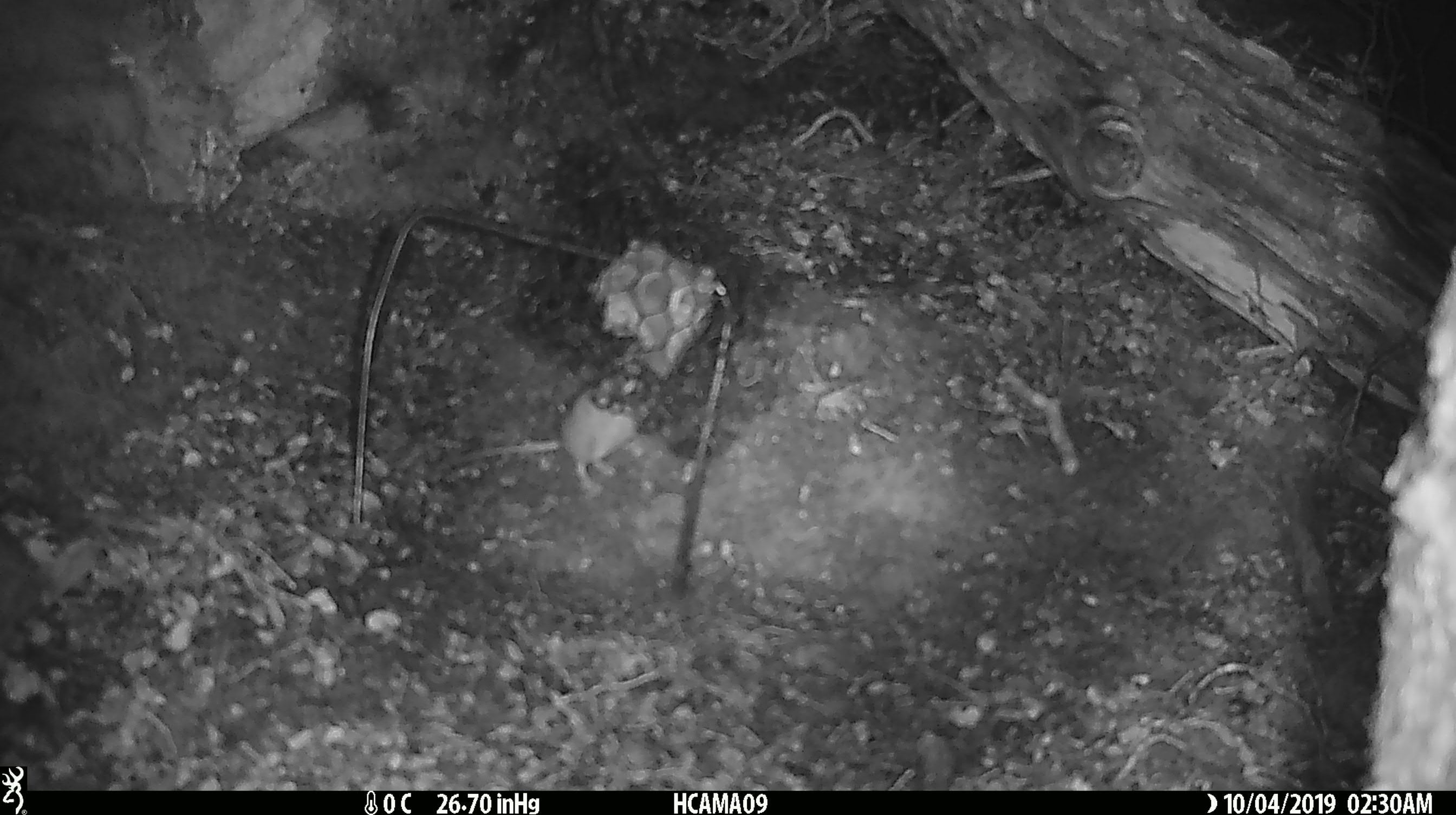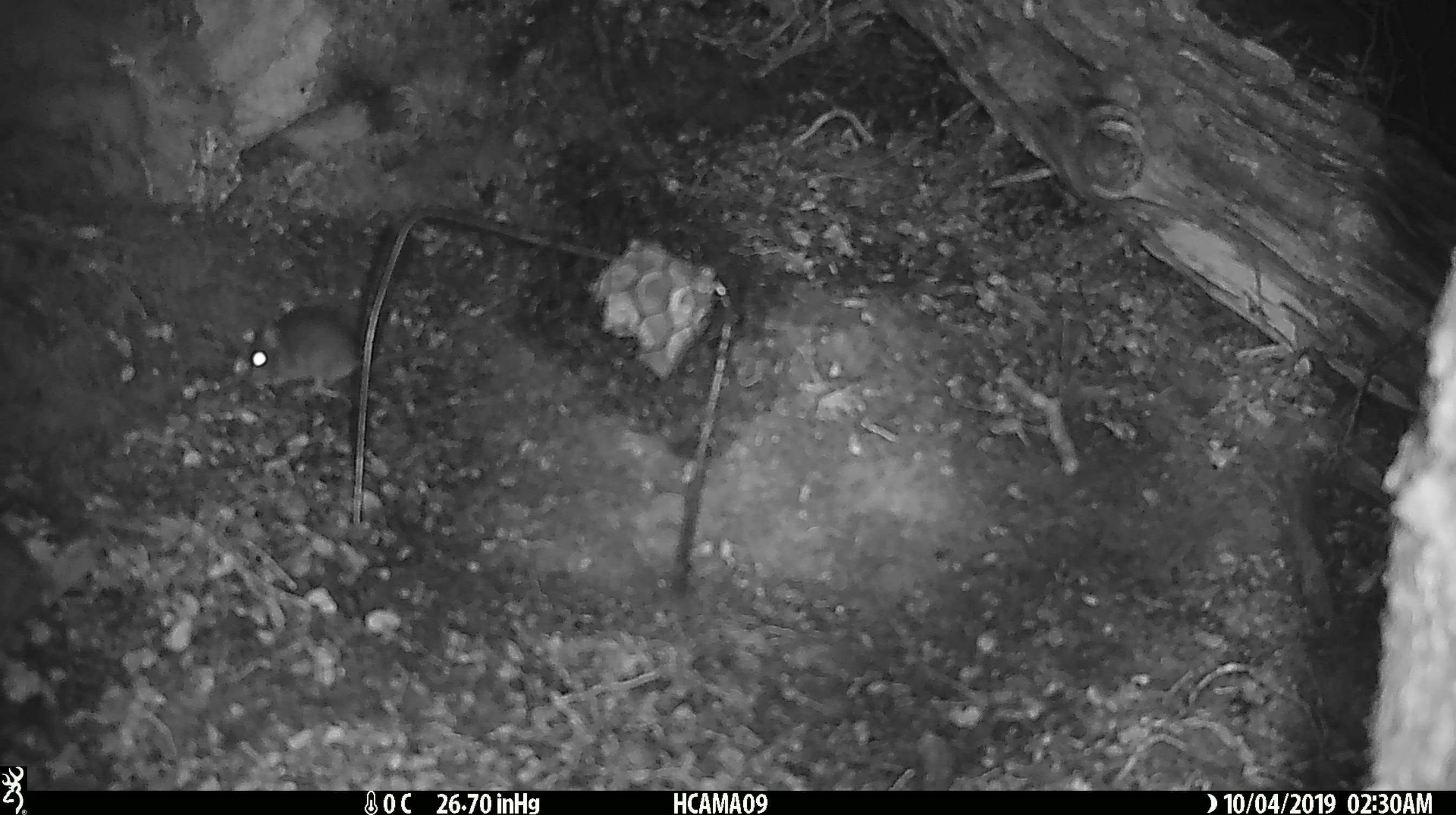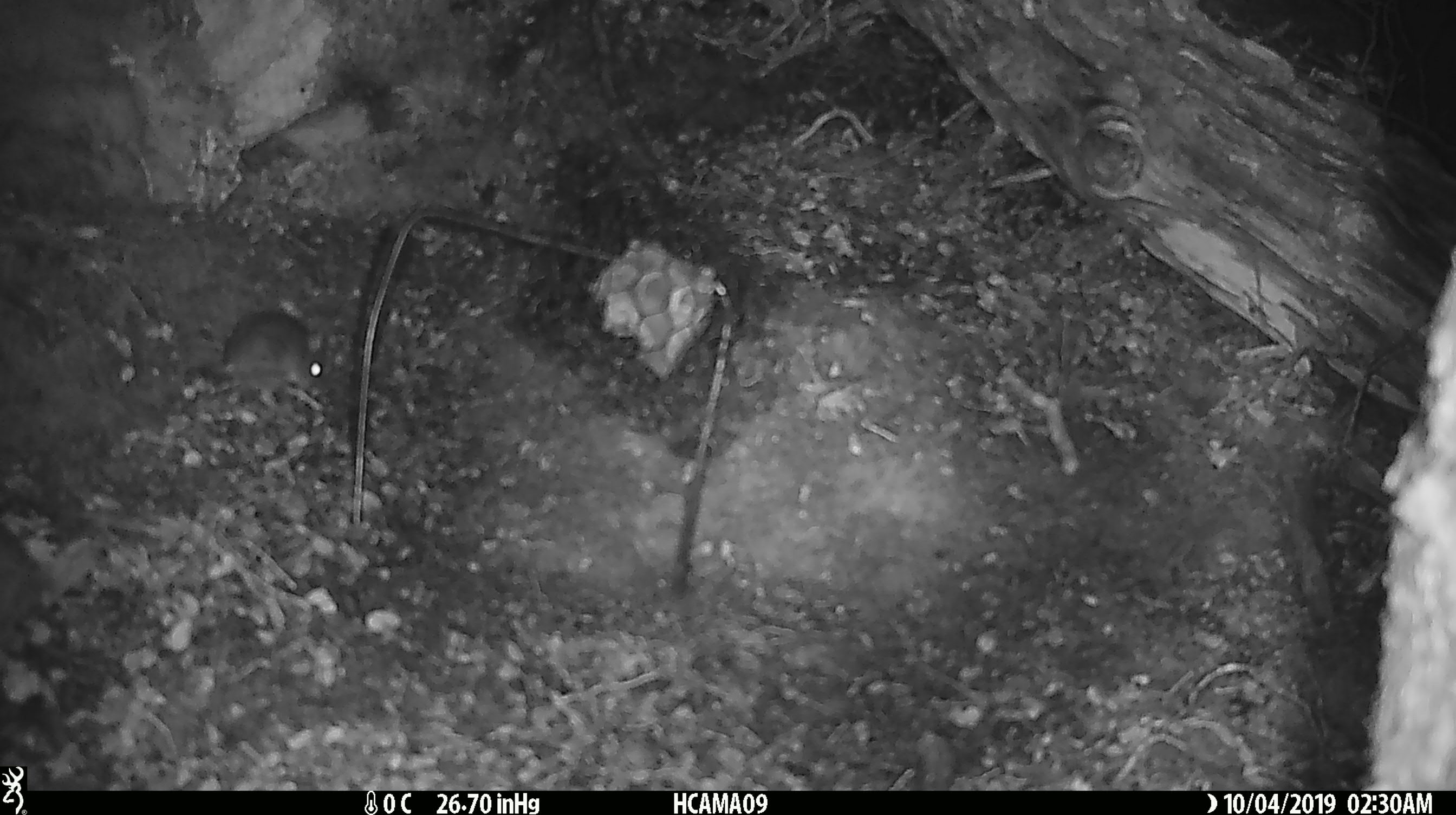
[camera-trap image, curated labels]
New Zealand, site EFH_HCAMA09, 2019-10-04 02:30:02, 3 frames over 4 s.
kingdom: Animalia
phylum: Chordata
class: Mammalia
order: Rodentia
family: Muridae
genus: Mus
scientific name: Mus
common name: mouse